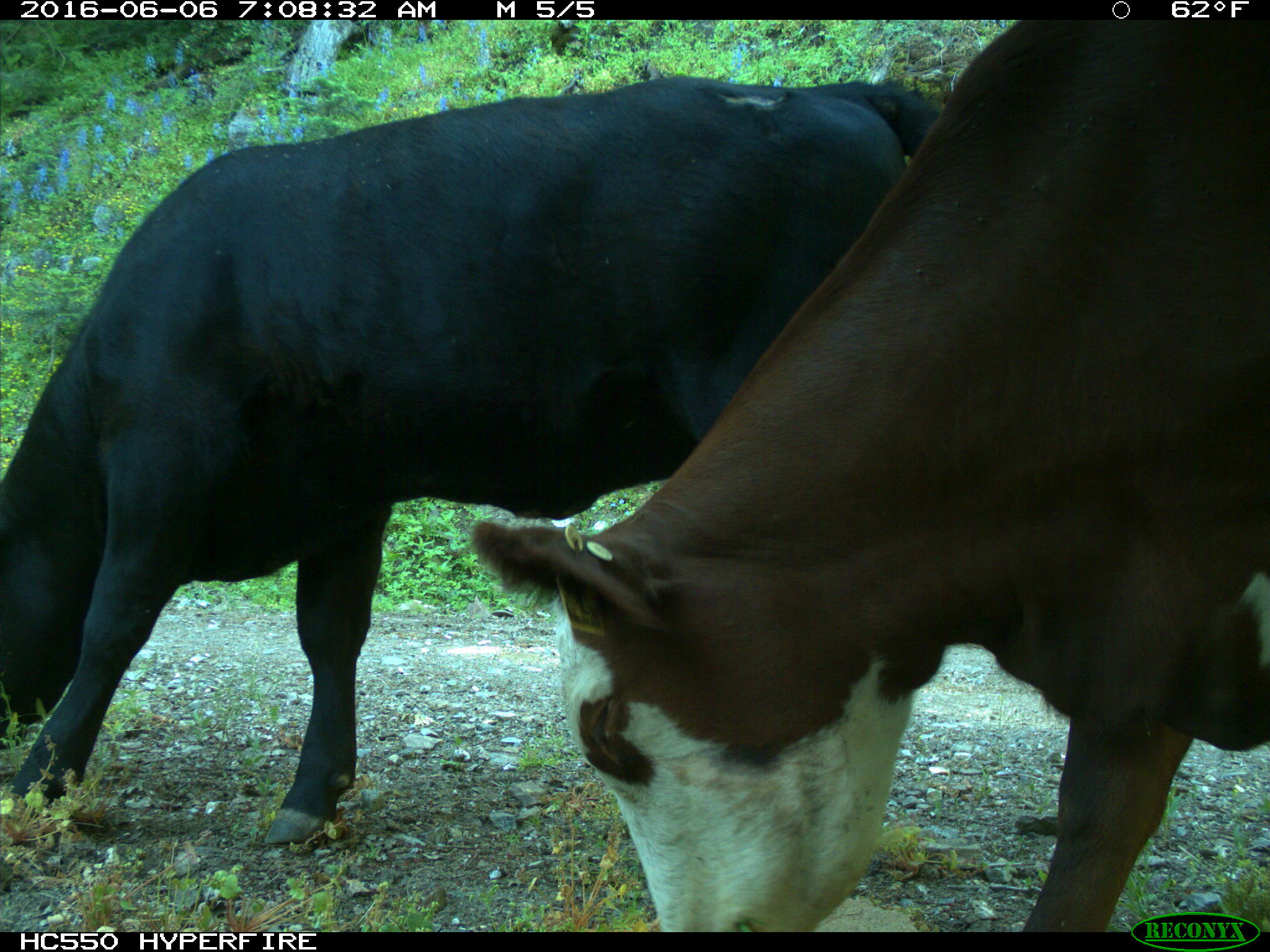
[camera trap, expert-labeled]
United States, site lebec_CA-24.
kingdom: Animalia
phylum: Chordata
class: Mammalia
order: Artiodactyla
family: Bovidae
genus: Bos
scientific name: Bos taurus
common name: domestic cow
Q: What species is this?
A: Bos taurus (domestic cow).